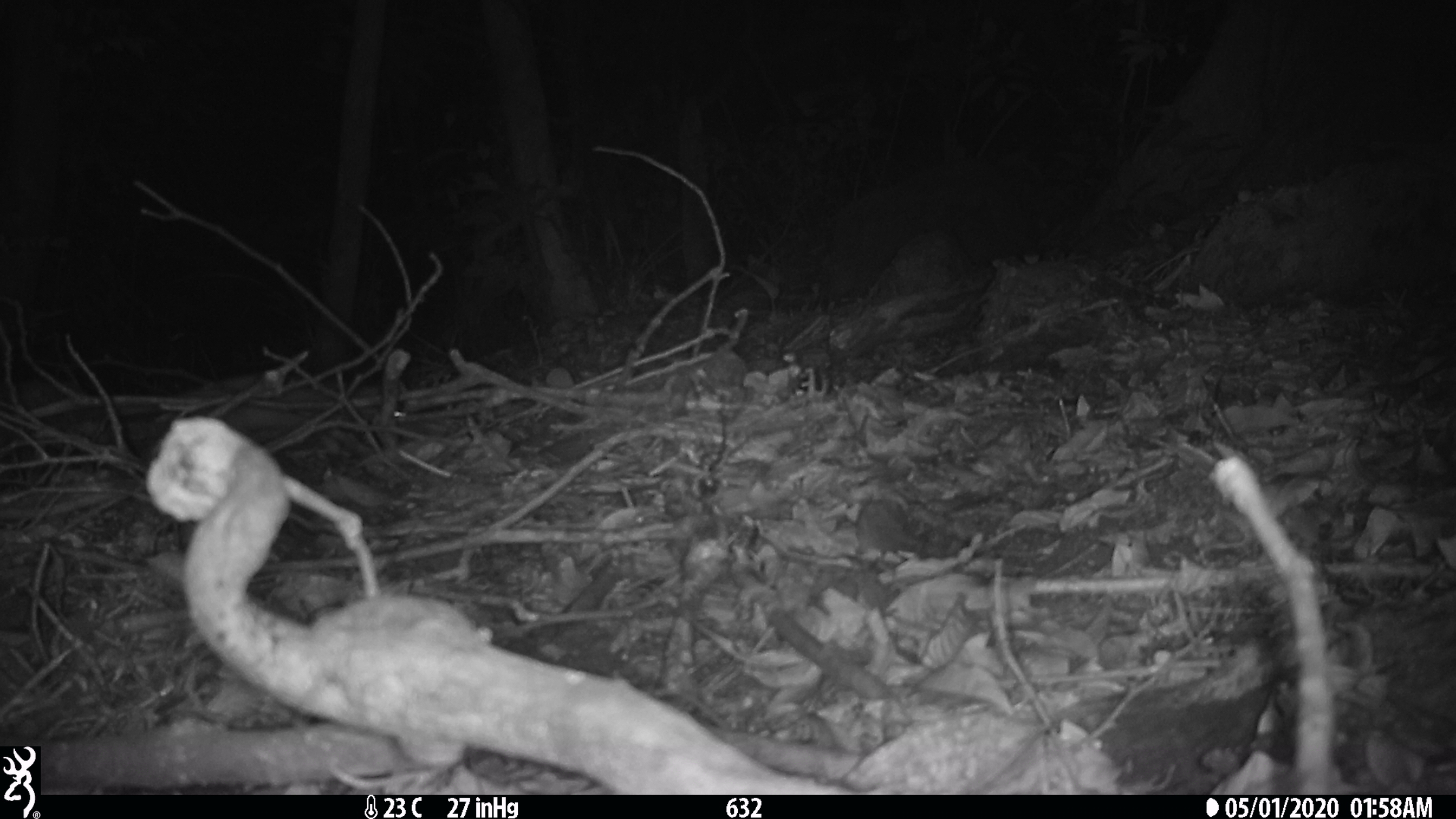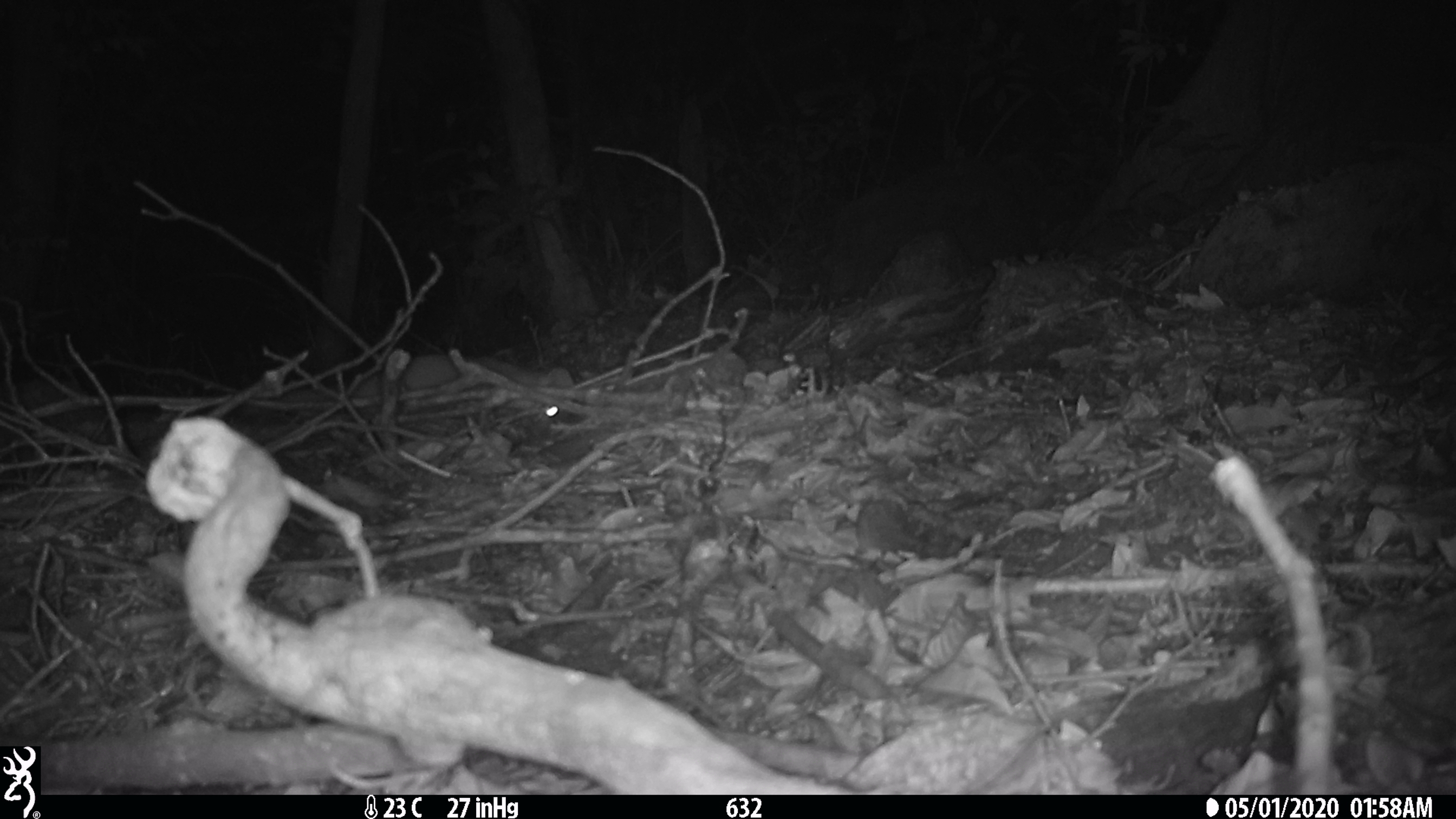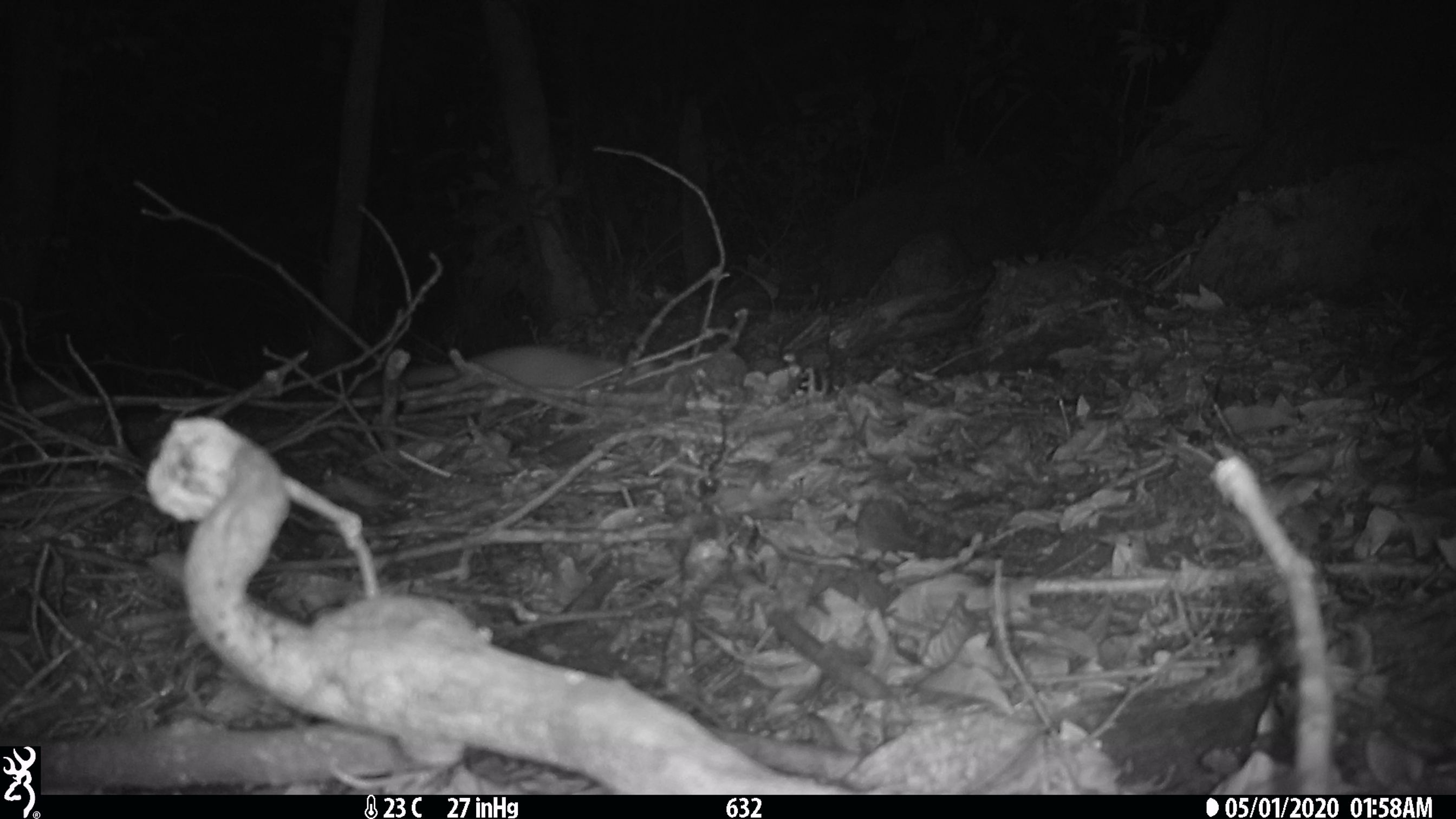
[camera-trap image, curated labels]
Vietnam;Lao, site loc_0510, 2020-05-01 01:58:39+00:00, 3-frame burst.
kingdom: Animalia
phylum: Chordata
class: Mammalia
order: Carnivora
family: Mustelidae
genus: Melogale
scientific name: Melogale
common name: ferret badger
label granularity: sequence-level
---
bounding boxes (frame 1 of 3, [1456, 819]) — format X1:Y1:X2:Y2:
ferret badger: 172:376:404:434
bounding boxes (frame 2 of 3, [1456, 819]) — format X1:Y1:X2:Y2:
ferret badger: 279:355:584:425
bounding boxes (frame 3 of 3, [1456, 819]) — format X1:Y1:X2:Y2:
ferret badger: 353:345:666:397